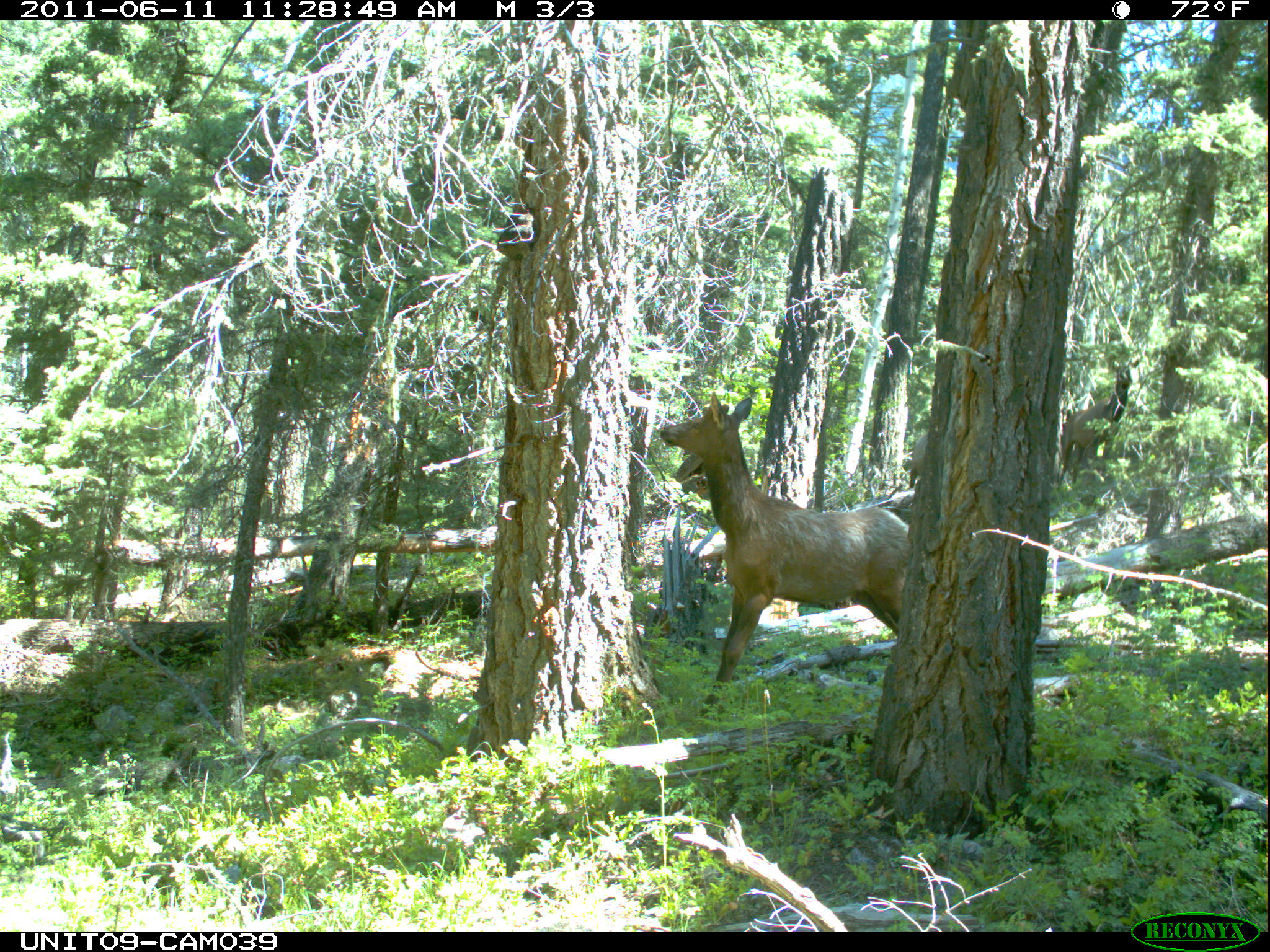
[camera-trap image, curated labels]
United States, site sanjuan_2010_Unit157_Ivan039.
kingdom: Animalia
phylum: Chordata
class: Mammalia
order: Artiodactyla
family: Cervidae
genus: Cervus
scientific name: Cervus elaphus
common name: red deer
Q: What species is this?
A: Cervus elaphus (red deer).